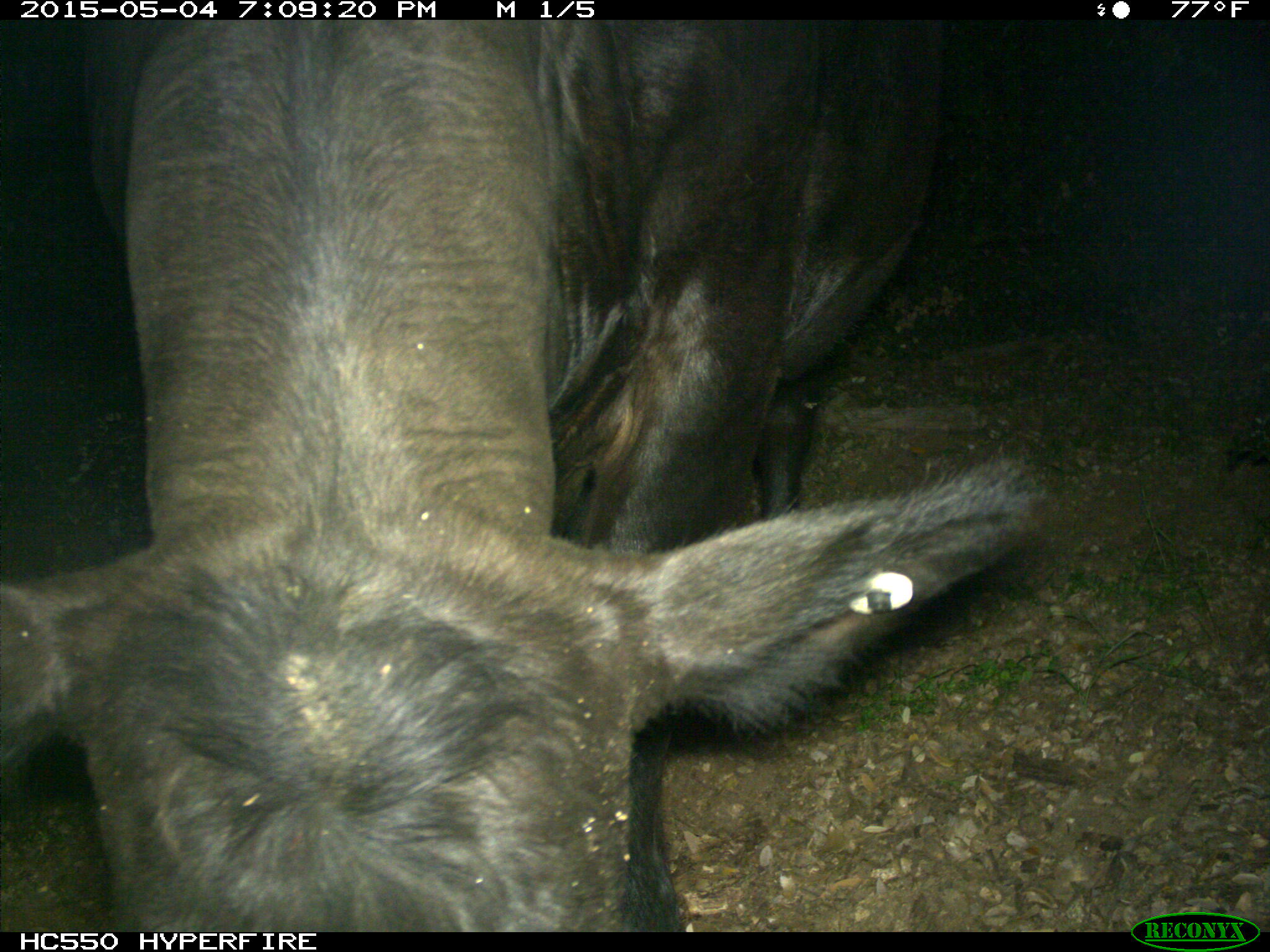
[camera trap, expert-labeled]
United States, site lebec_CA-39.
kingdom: Animalia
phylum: Chordata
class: Mammalia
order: Artiodactyla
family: Bovidae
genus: Bos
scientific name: Bos taurus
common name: domestic cow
Bos taurus (domestic cow).